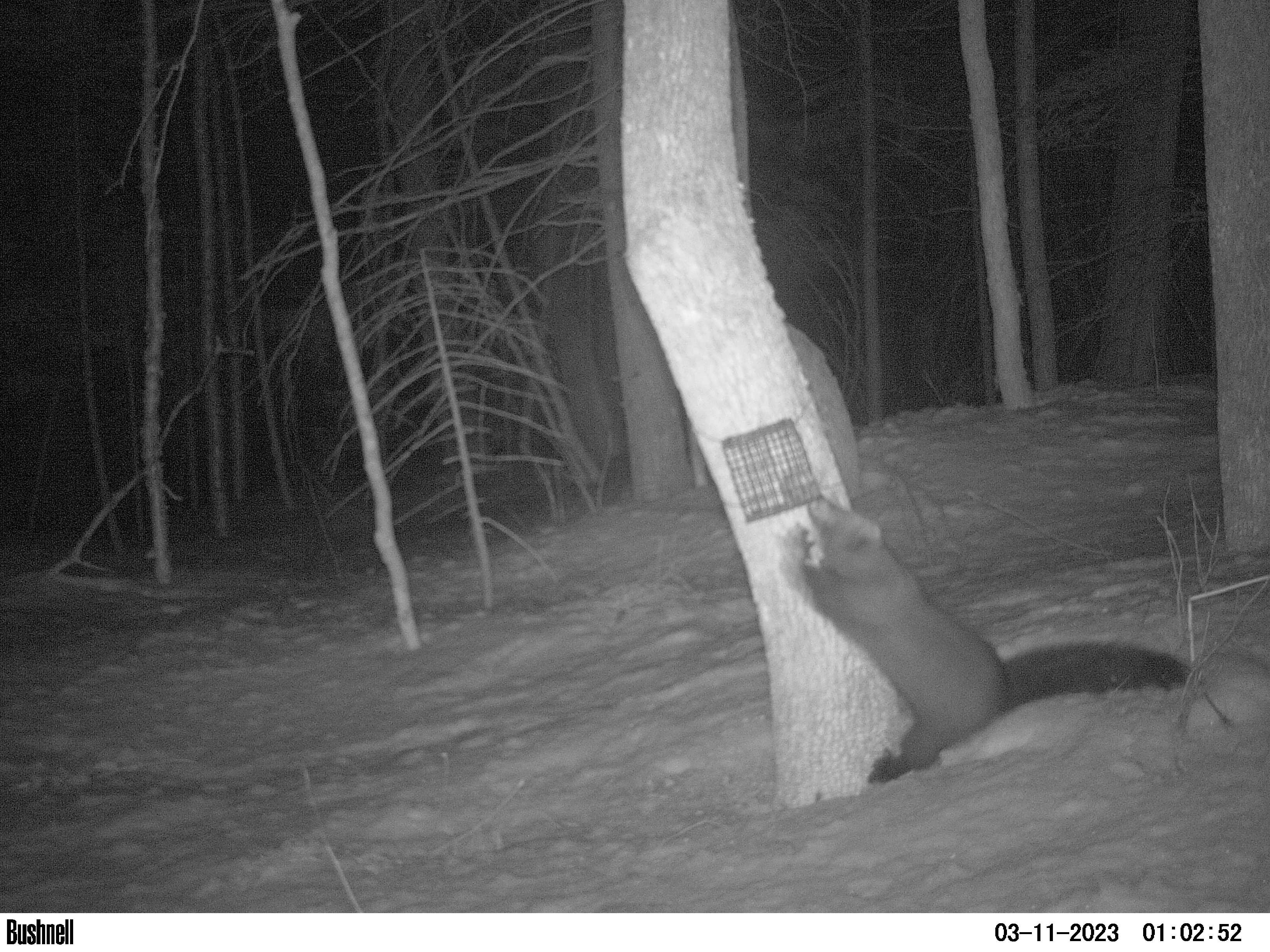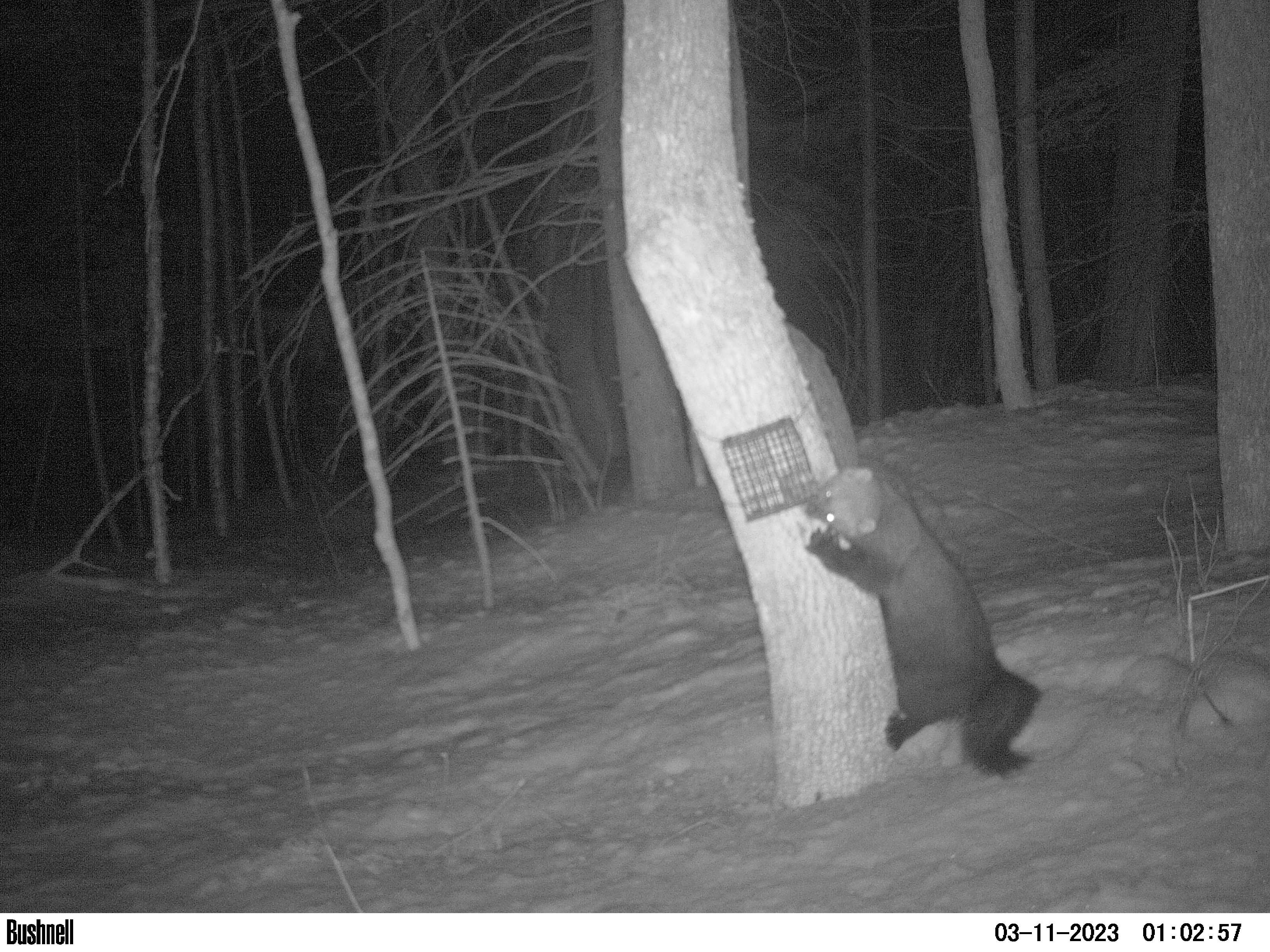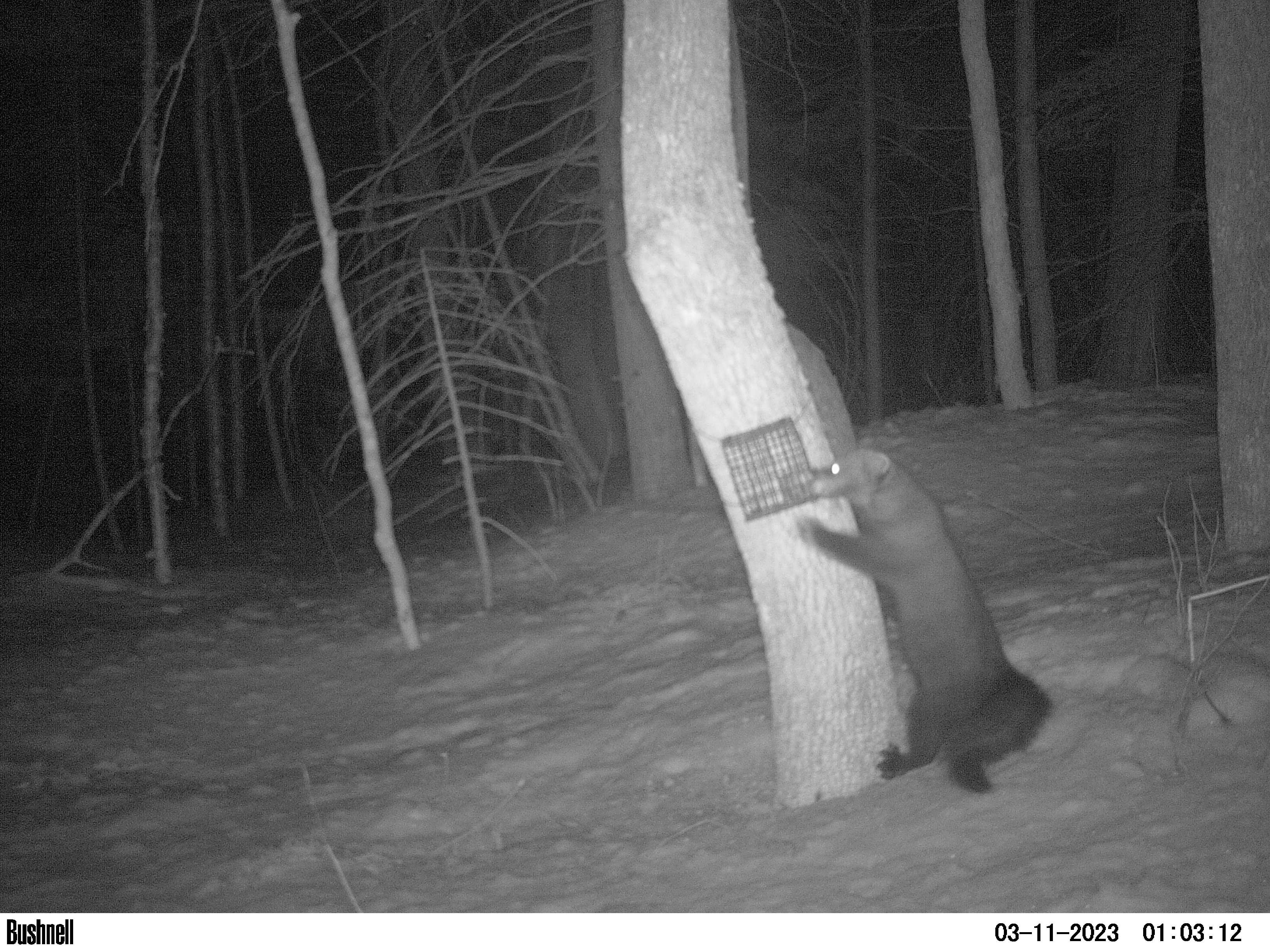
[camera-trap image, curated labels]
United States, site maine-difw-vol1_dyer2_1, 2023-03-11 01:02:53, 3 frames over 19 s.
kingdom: Animalia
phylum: Chordata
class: Mammalia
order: Carnivora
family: Mustelidae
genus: Pekania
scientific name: Pekania pennanti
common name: fisher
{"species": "fisher (Pekania pennanti)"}